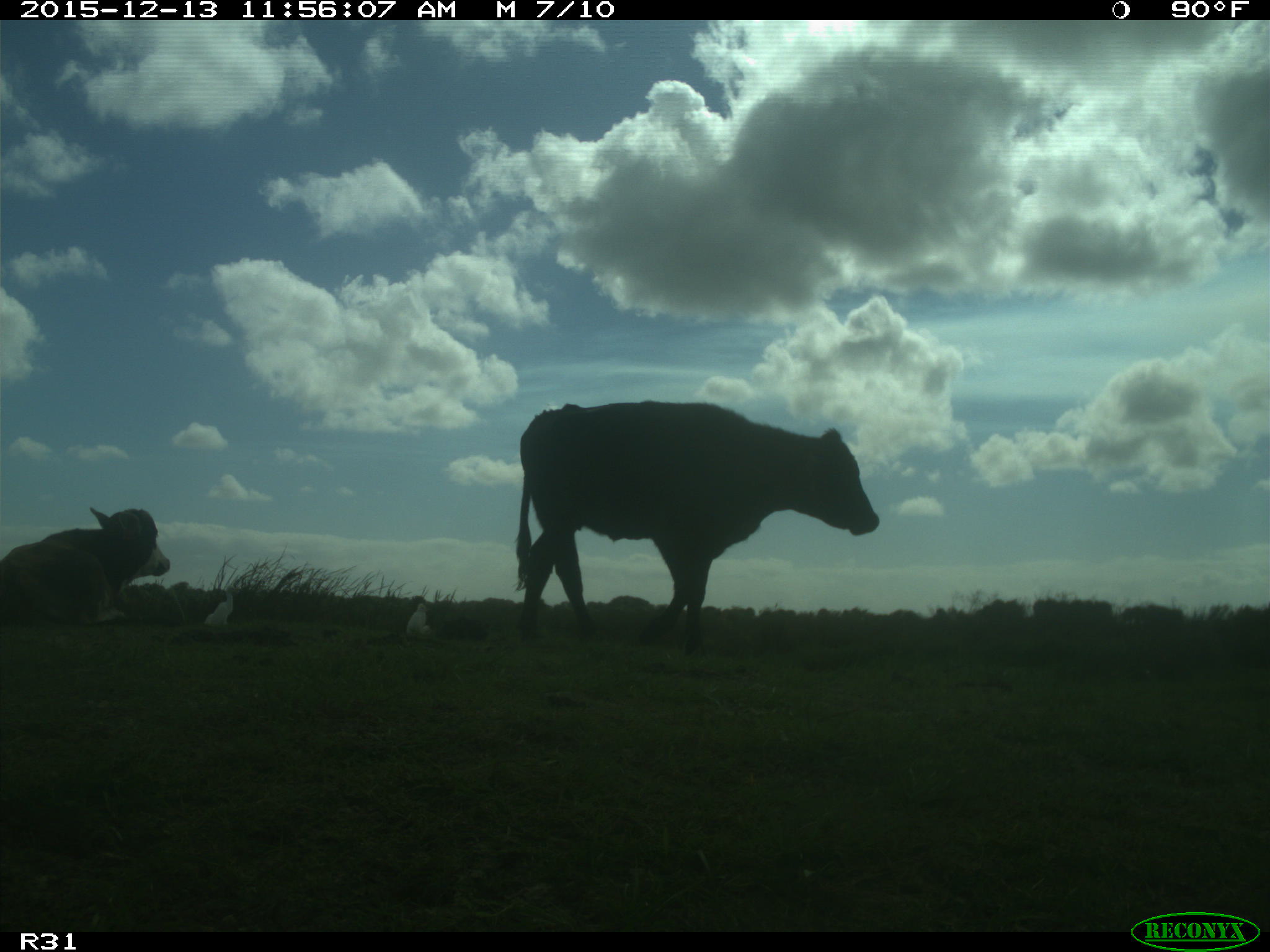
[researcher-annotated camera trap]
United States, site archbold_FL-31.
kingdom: Animalia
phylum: Chordata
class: Mammalia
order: Artiodactyla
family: Bovidae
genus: Bos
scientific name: Bos taurus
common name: domestic cow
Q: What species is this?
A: Bos taurus (domestic cow).